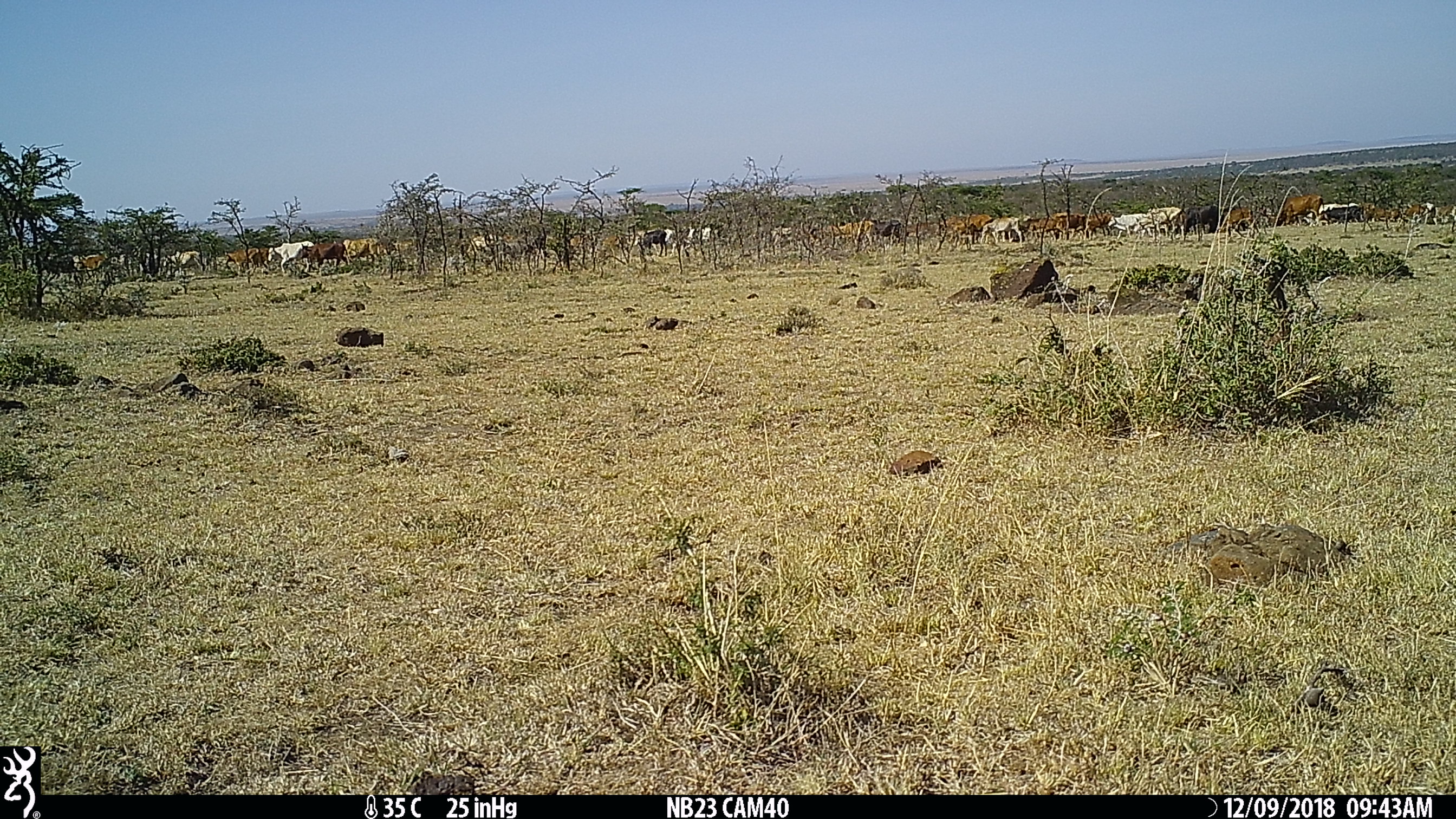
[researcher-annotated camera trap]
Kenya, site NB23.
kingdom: Animalia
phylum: Chordata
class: Mammalia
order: Artiodactyla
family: Bovidae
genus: Bos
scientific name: Bos taurus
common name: cattle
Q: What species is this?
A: Cattle (Bos taurus).